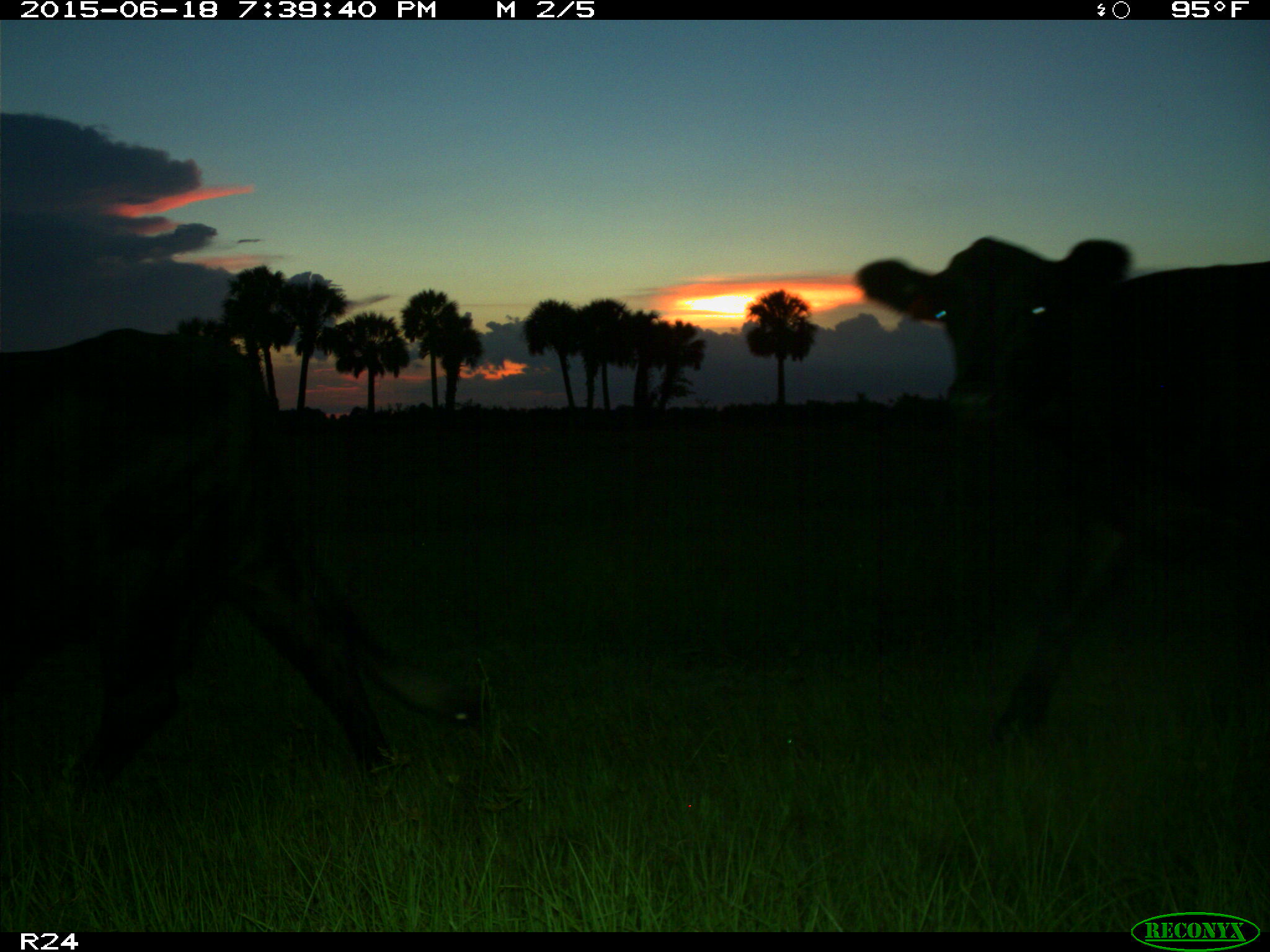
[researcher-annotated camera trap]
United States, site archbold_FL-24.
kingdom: Animalia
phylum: Chordata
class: Mammalia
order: Artiodactyla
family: Bovidae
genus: Bos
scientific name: Bos taurus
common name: domestic cow